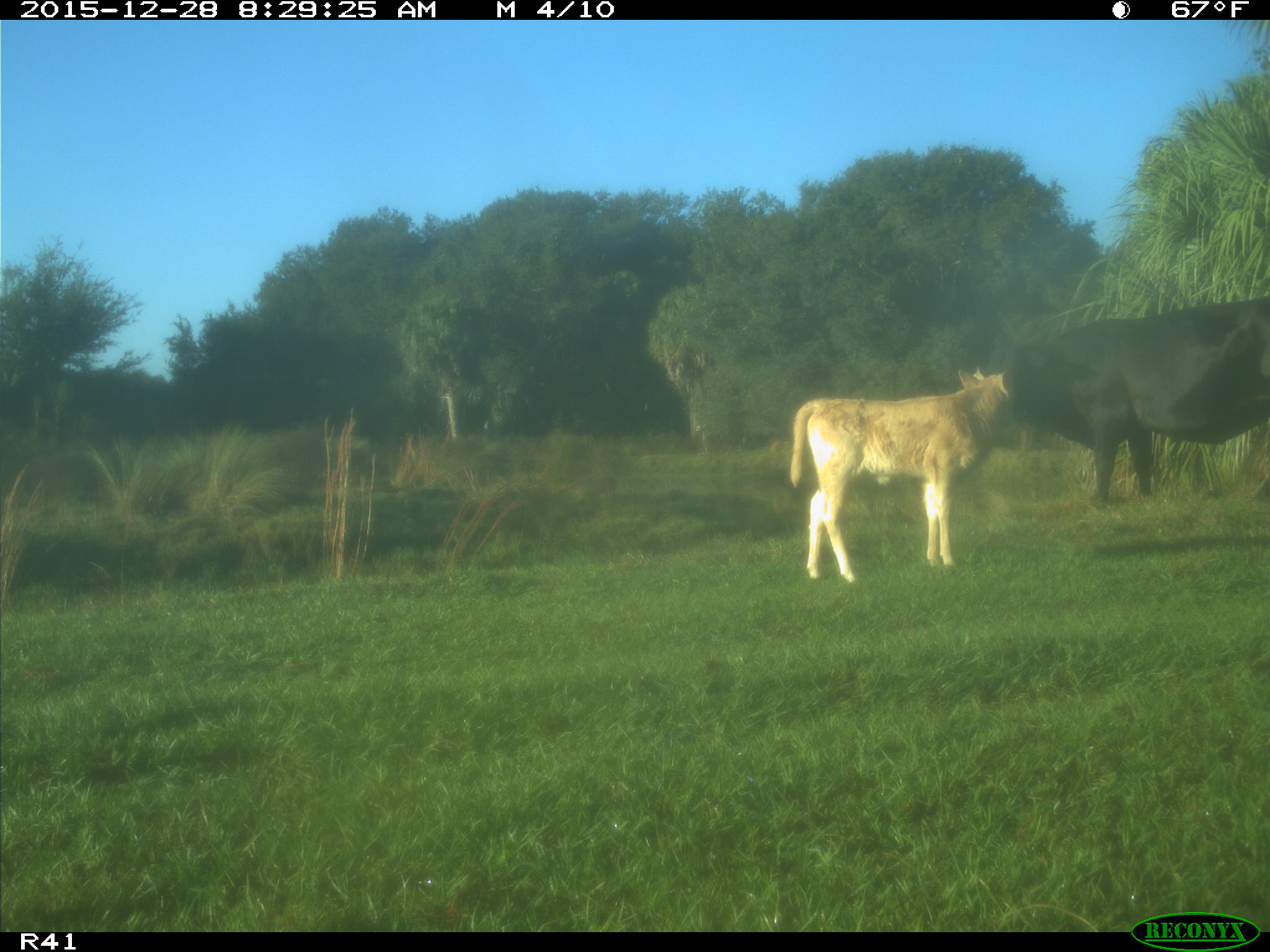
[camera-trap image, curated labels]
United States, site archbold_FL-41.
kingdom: Animalia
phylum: Chordata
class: Mammalia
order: Artiodactyla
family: Bovidae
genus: Bos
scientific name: Bos taurus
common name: domestic cow